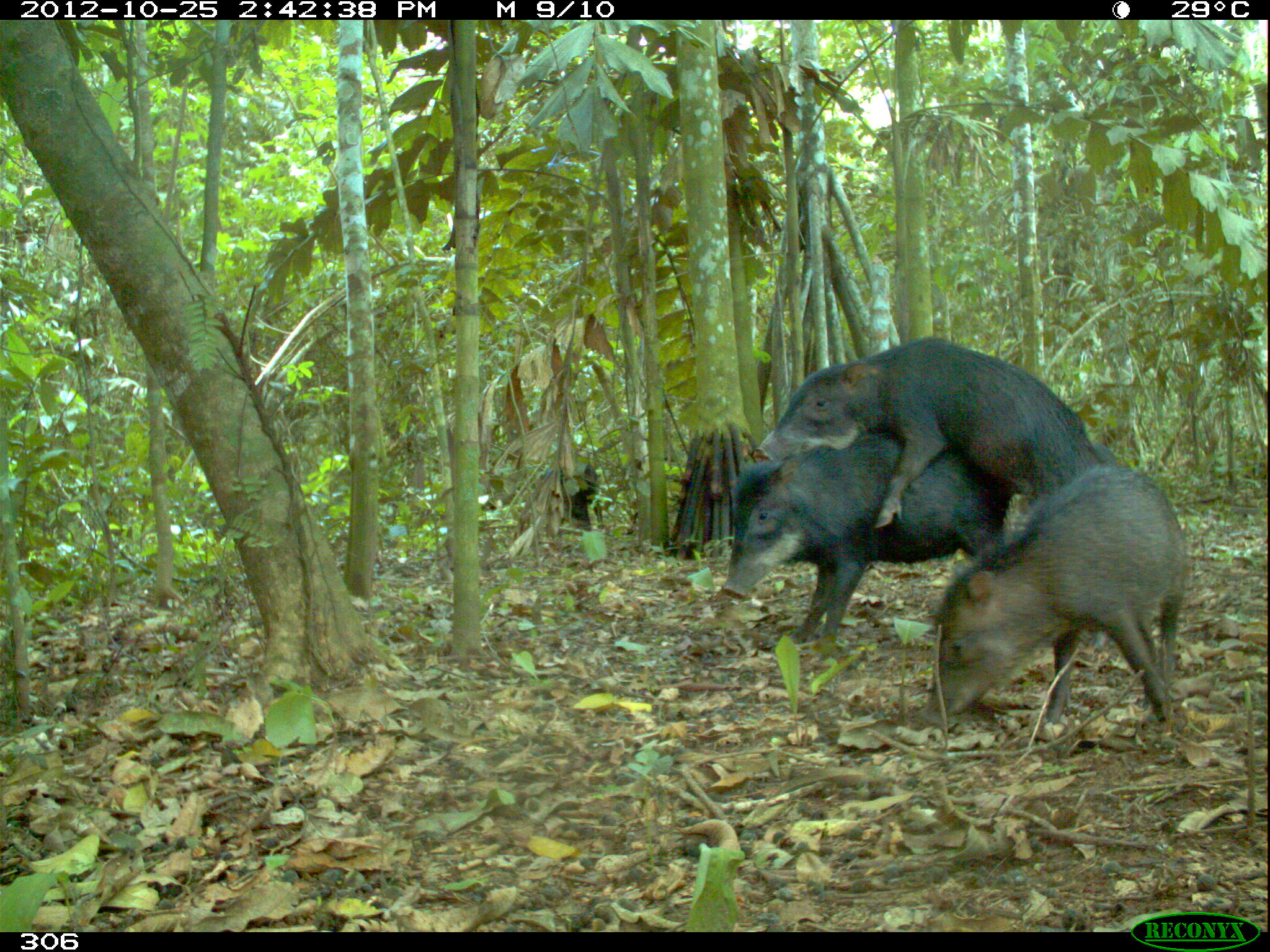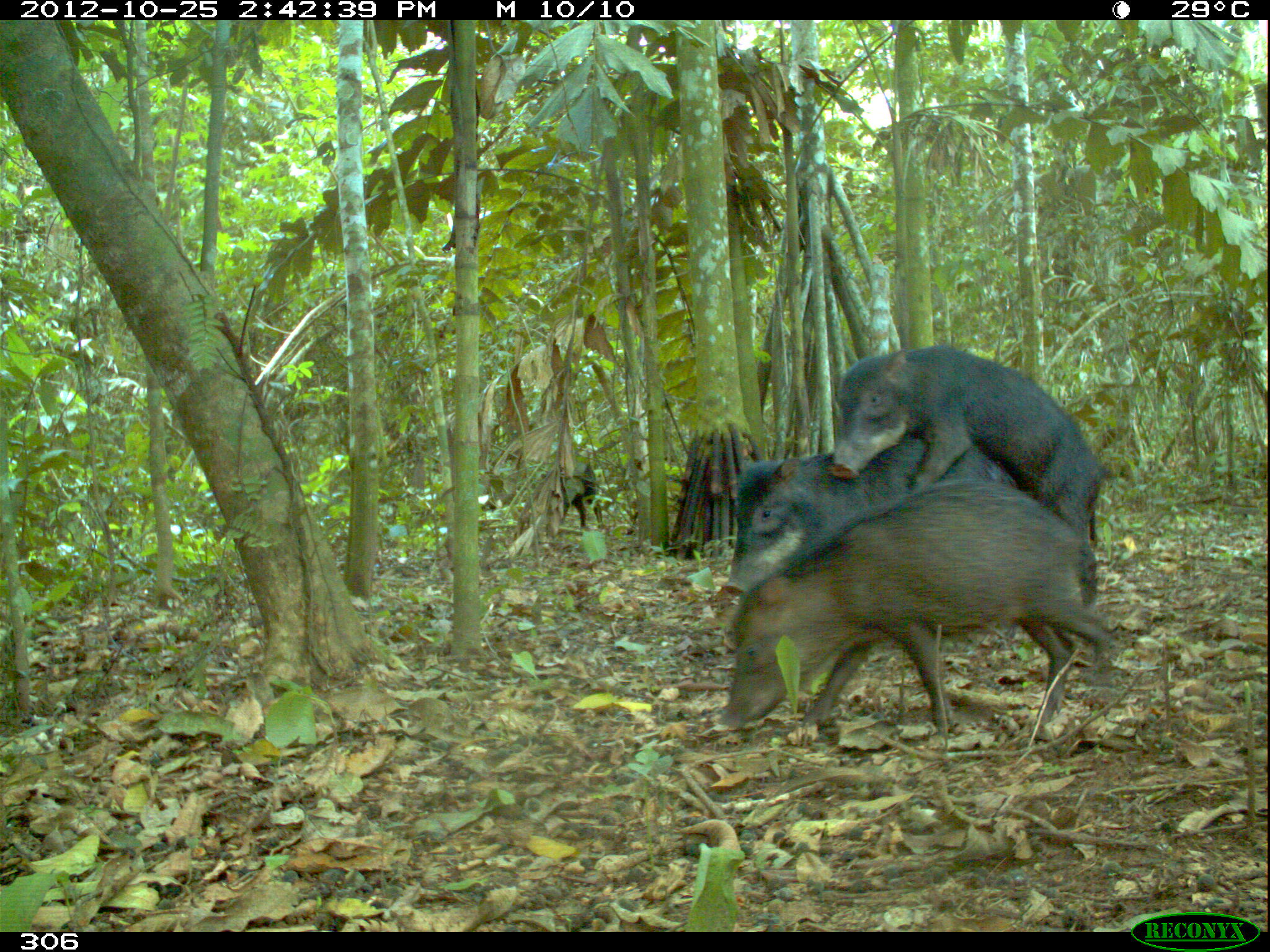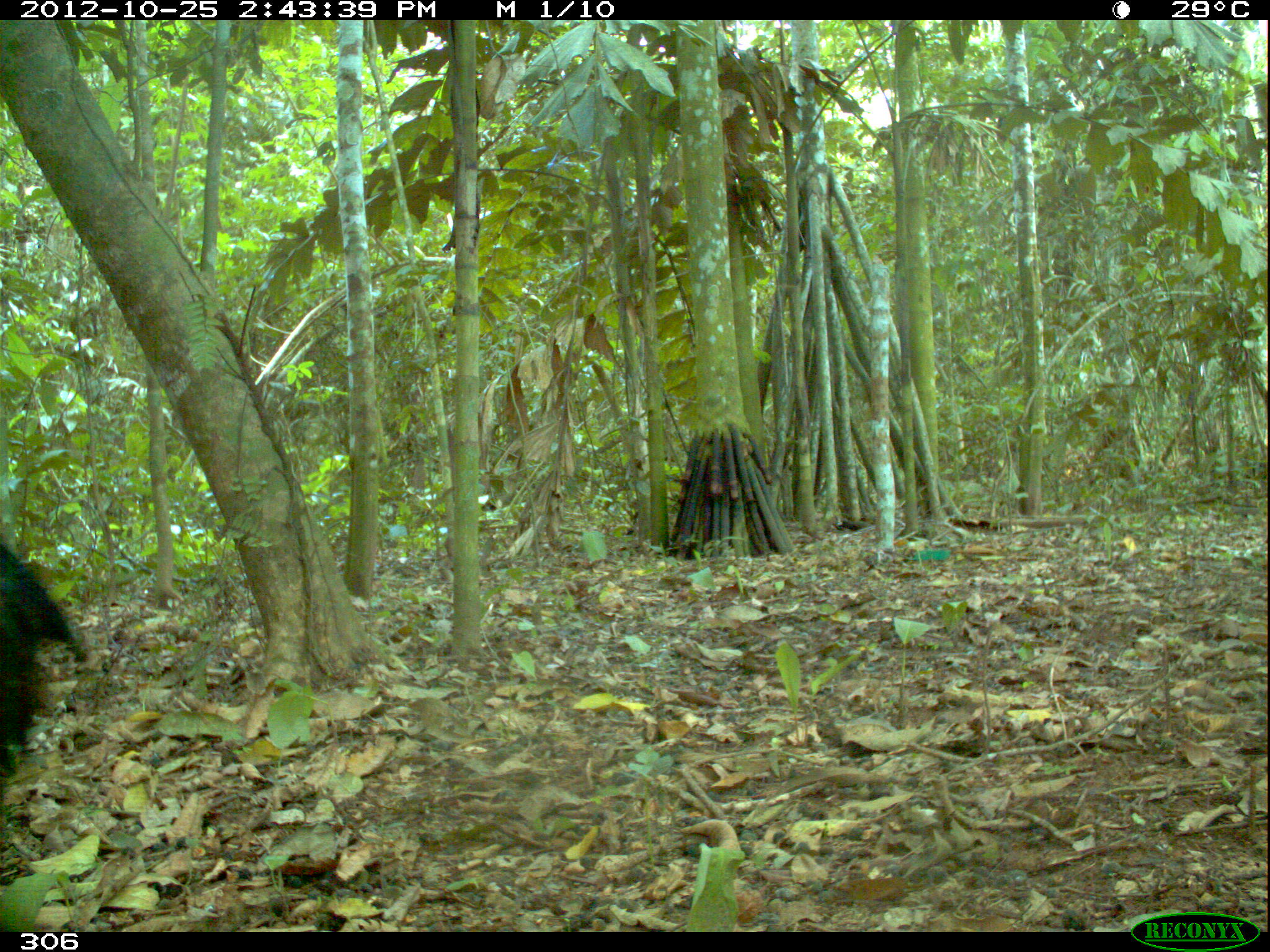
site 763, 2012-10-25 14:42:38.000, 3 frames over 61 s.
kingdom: Animalia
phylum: Chordata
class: Mammalia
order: Artiodactyla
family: Tayassuidae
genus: Tayassu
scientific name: Tayassu pecari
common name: white-lipped peccary